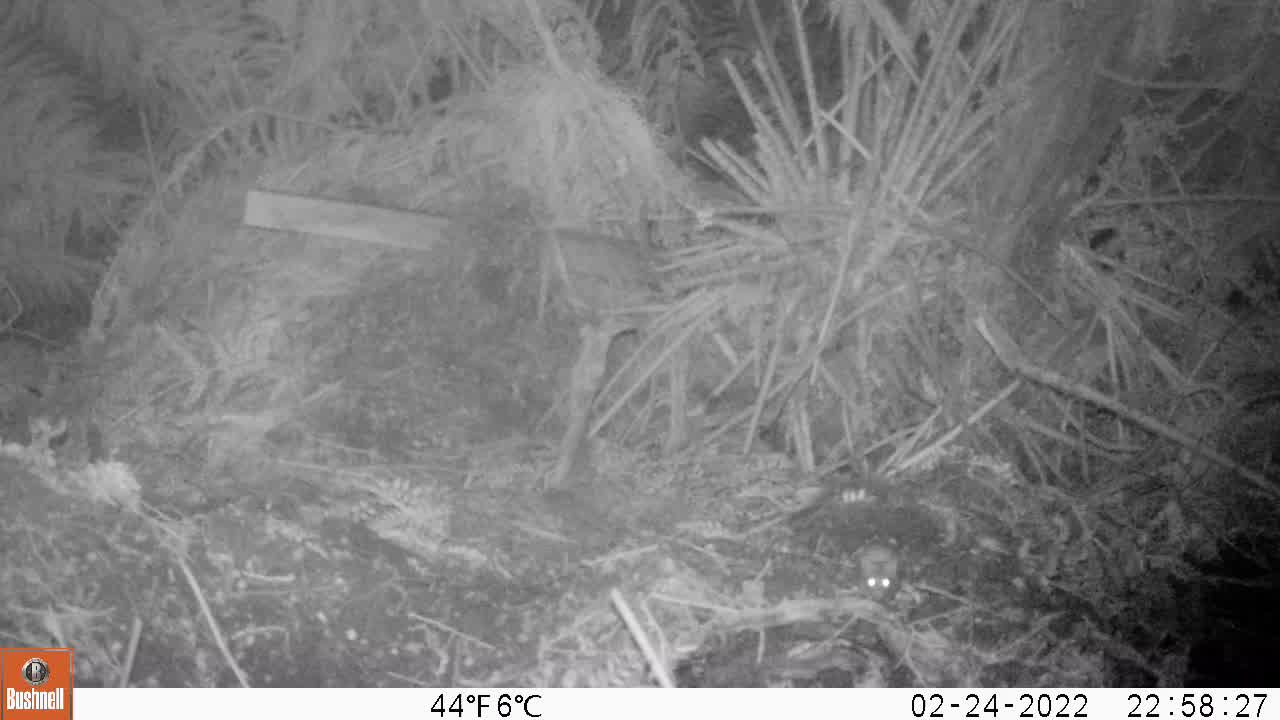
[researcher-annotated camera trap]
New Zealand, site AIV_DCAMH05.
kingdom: Animalia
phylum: Chordata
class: Mammalia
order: Rodentia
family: Muridae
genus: Mus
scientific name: Mus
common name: mouse